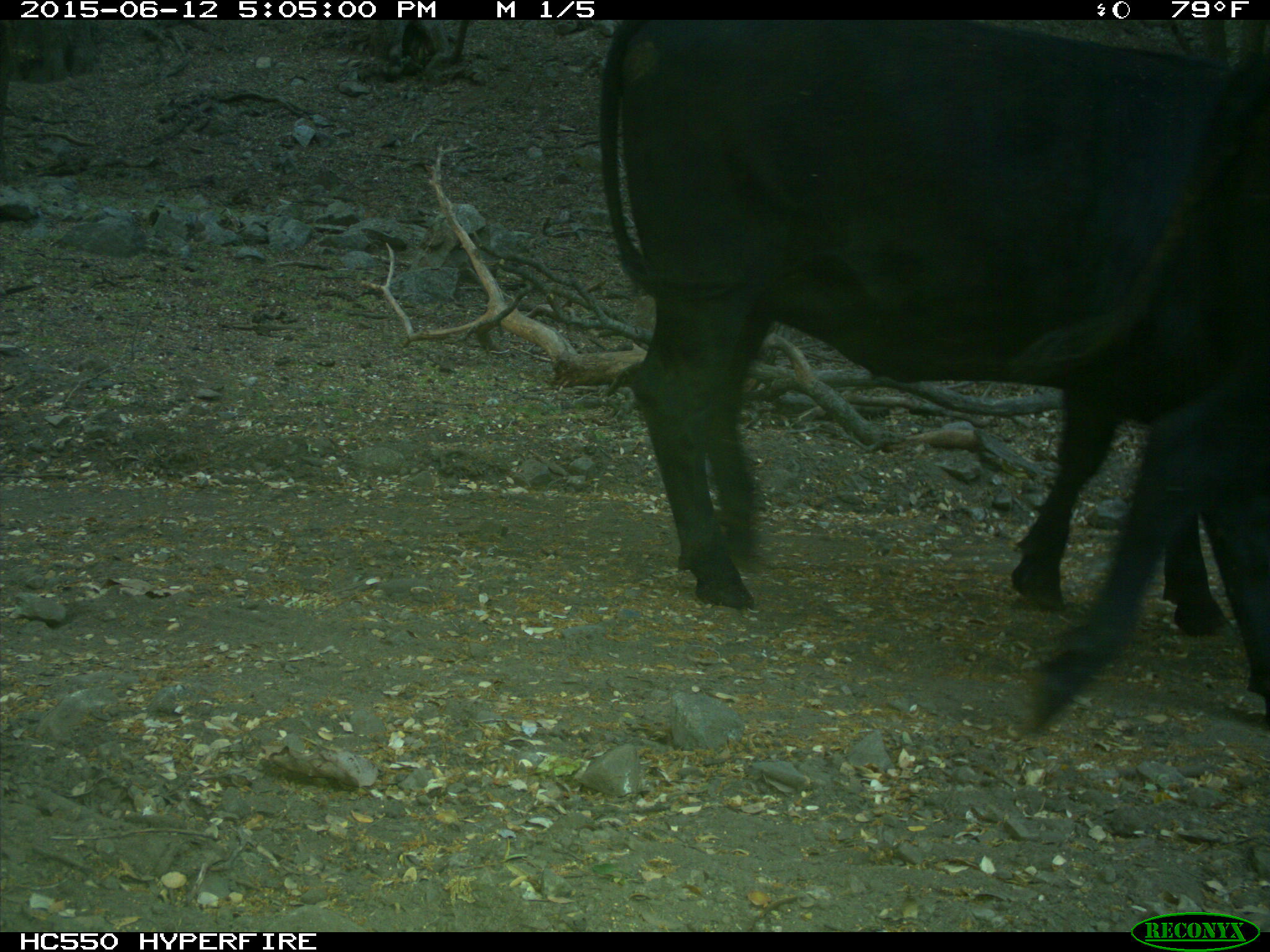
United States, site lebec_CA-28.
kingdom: Animalia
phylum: Chordata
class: Mammalia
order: Artiodactyla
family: Bovidae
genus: Bos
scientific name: Bos taurus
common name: domestic cow